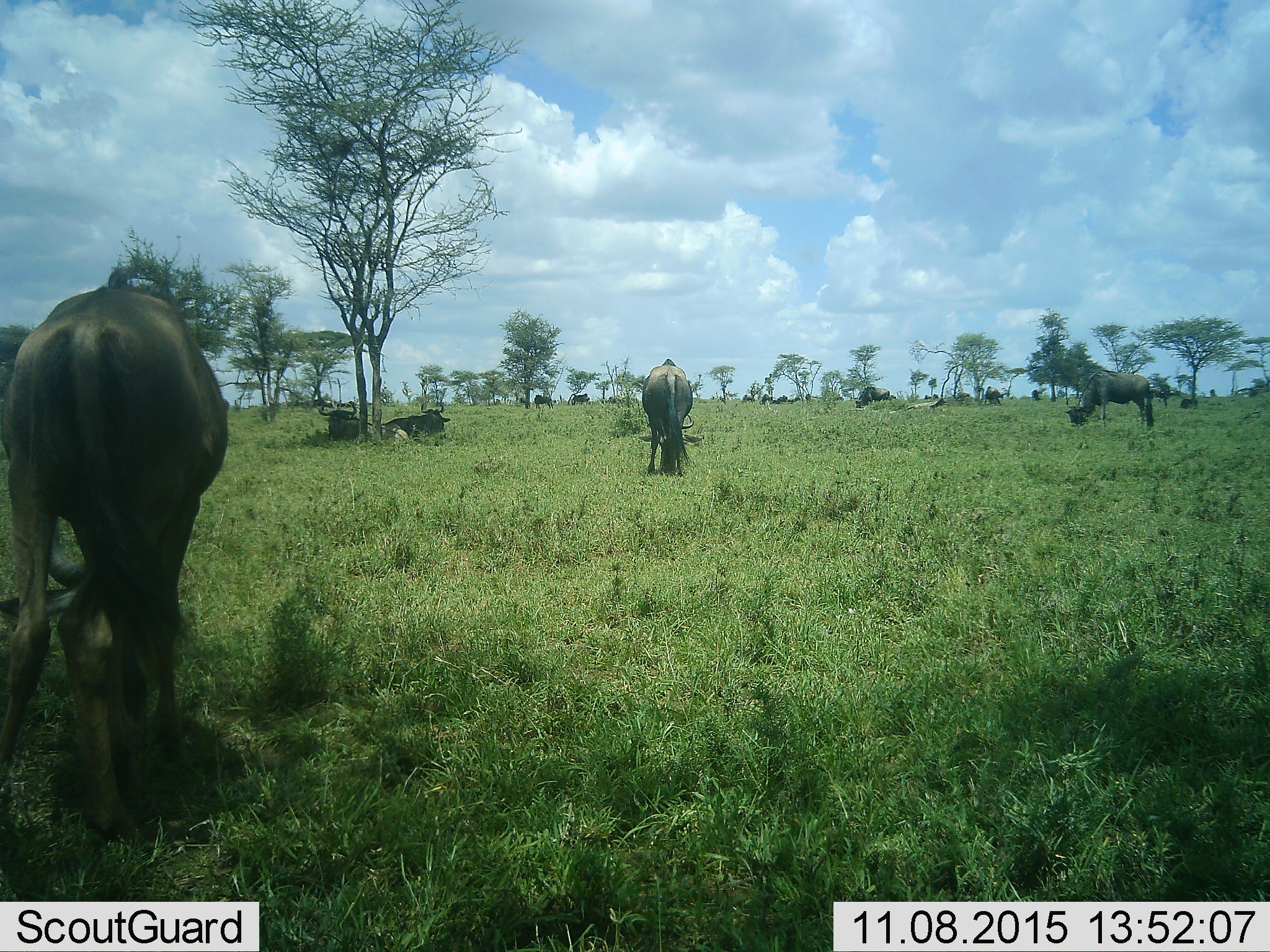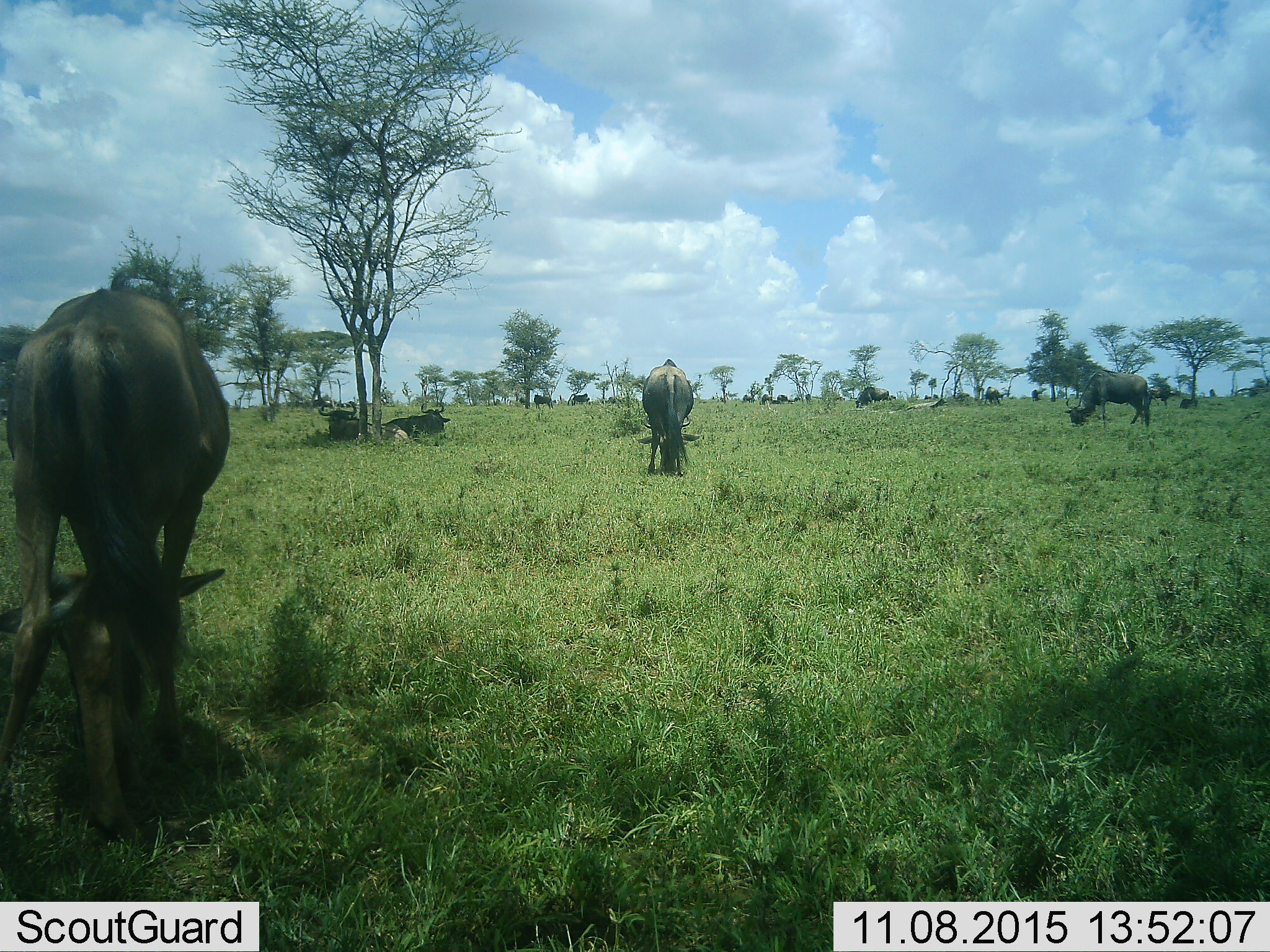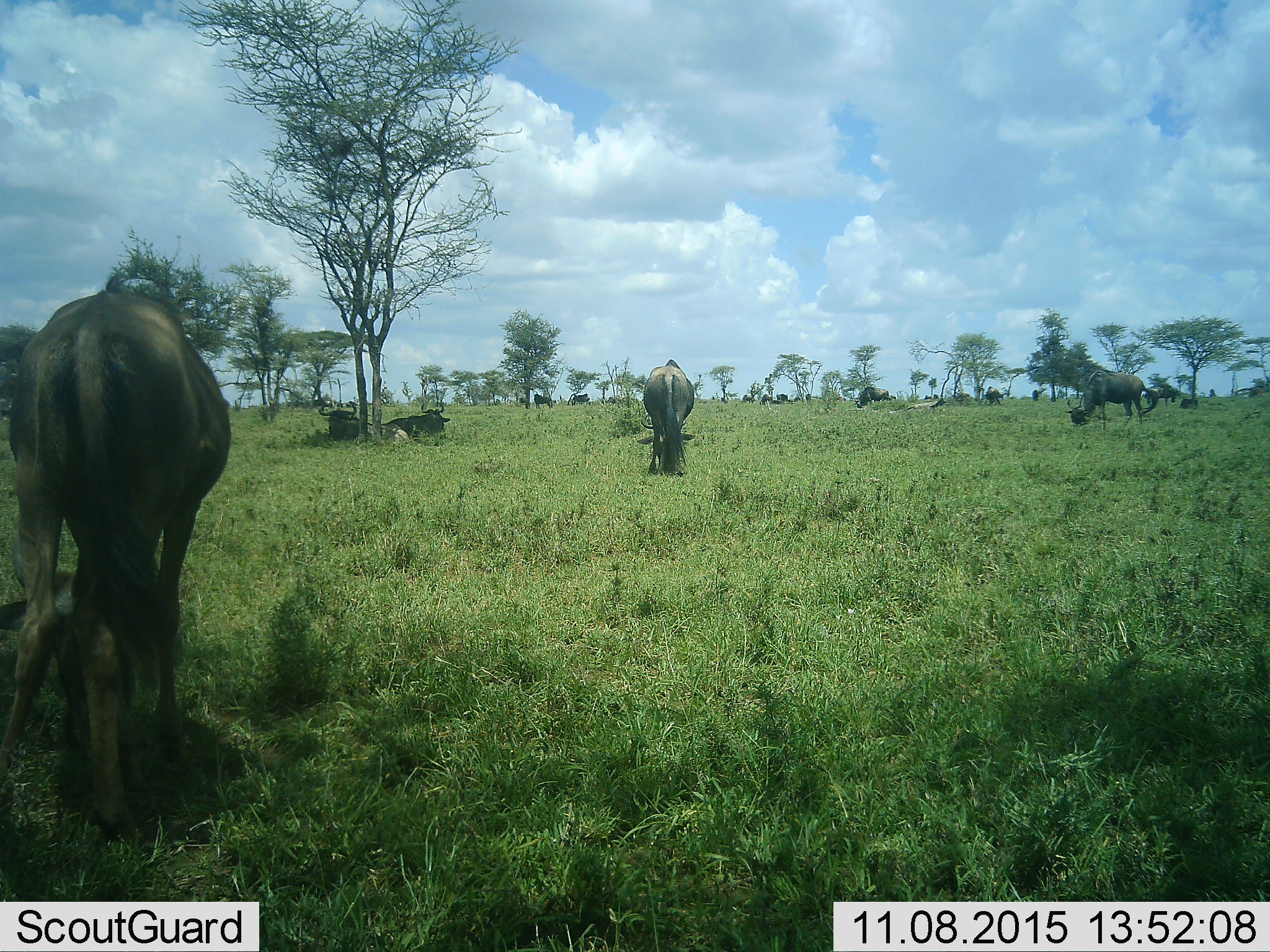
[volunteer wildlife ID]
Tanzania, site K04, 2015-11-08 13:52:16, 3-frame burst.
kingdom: Animalia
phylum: Chordata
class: Mammalia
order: Artiodactyla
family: Bovidae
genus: Connochaetes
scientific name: Connochaetes taurinus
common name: blue wildebeest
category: wildebeest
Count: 11-50.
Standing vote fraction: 83%.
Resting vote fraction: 50%.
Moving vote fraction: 17%.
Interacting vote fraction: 0%.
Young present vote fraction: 0%.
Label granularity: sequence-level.